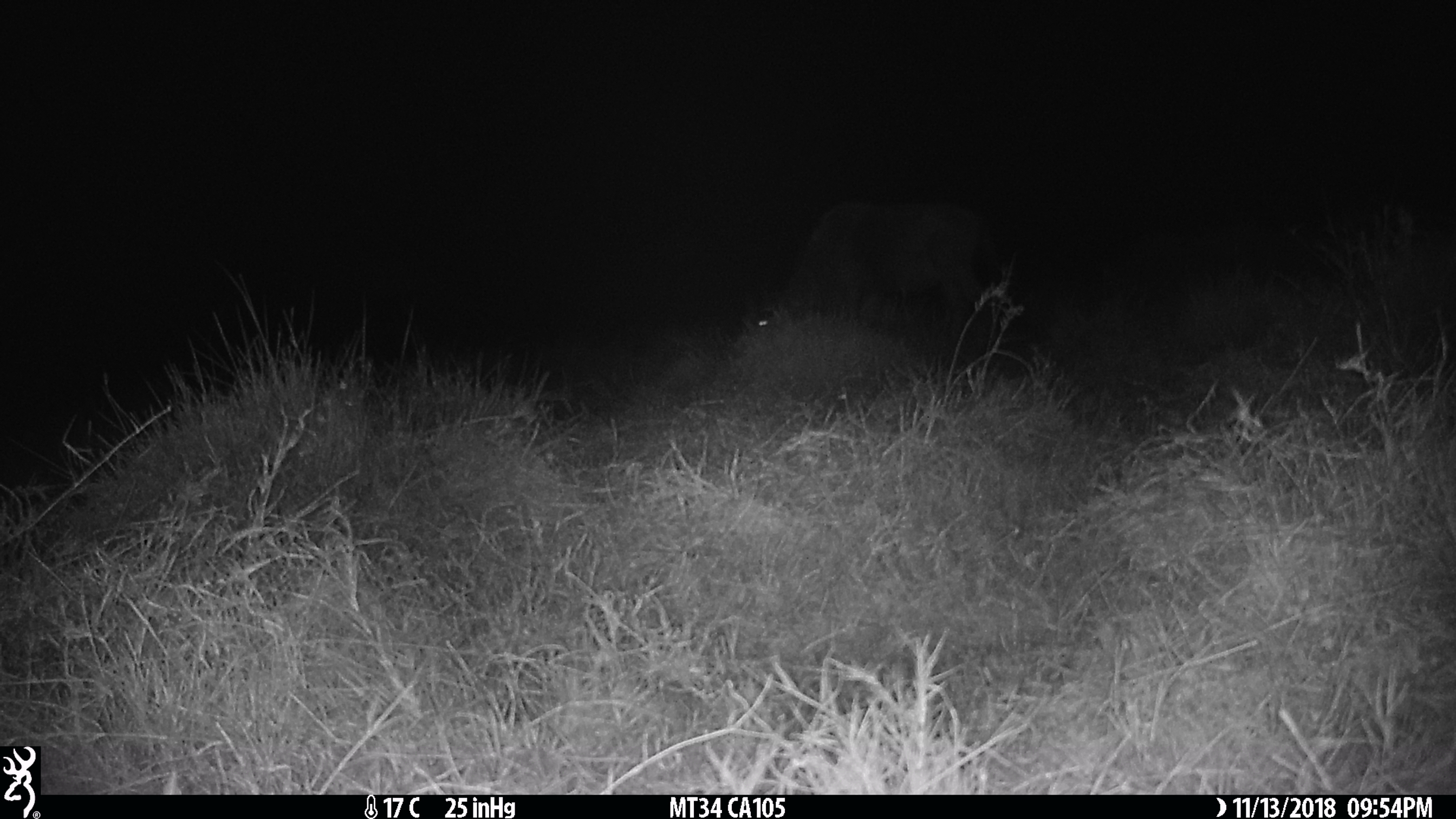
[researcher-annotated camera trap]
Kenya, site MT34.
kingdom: Animalia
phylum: Chordata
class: Mammalia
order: Artiodactyla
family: Bovidae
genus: Connochaetes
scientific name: Connochaetes taurinus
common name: blue wildebeest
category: wildebeest